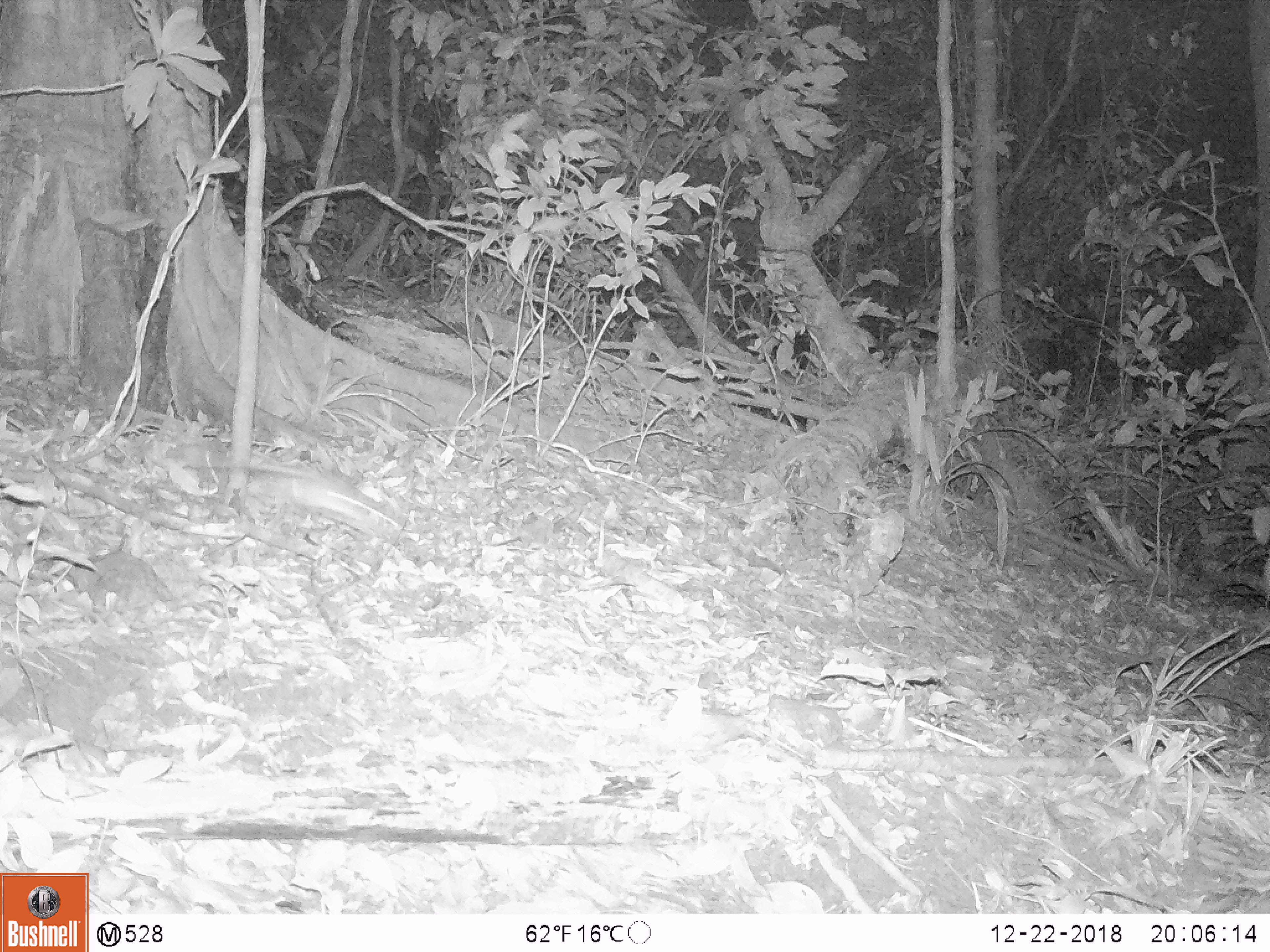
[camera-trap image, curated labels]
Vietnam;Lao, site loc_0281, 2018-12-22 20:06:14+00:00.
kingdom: Animalia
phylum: Chordata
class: Mammalia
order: Rodentia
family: Muridae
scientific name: Muridae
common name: old-world mice and rats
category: unidentified murid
Unidentified murid (old-world mice and rats) (Muridae). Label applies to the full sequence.